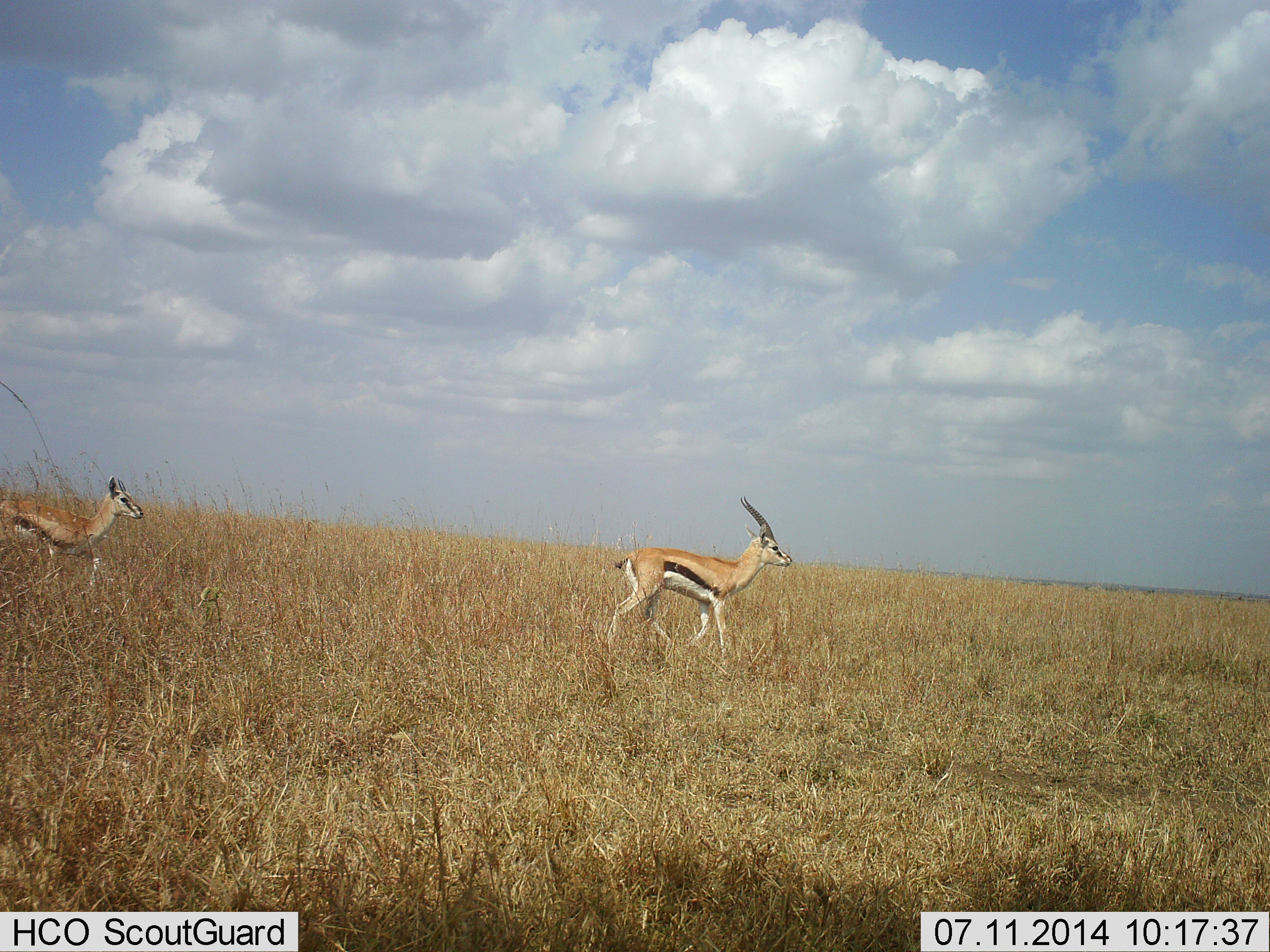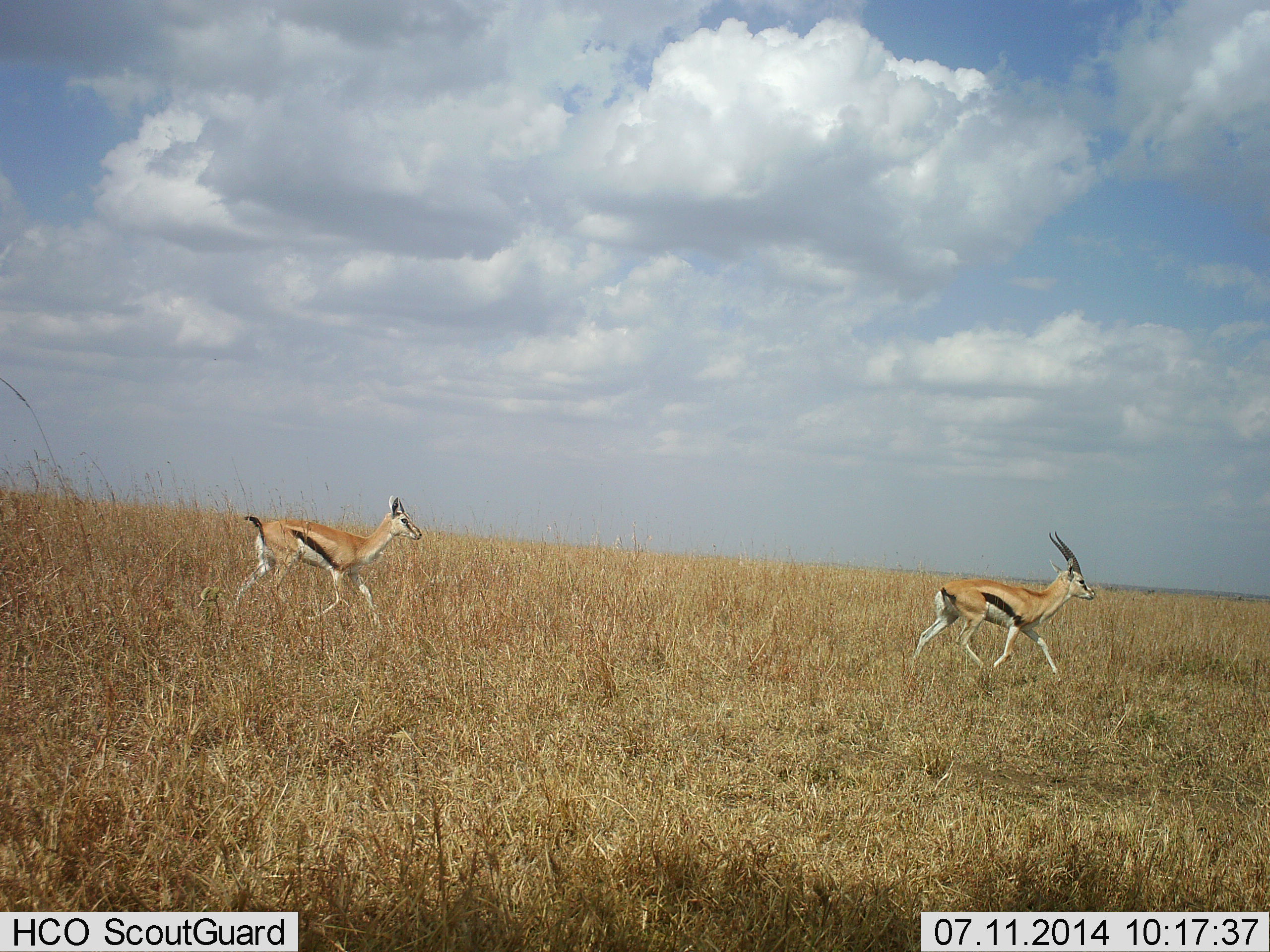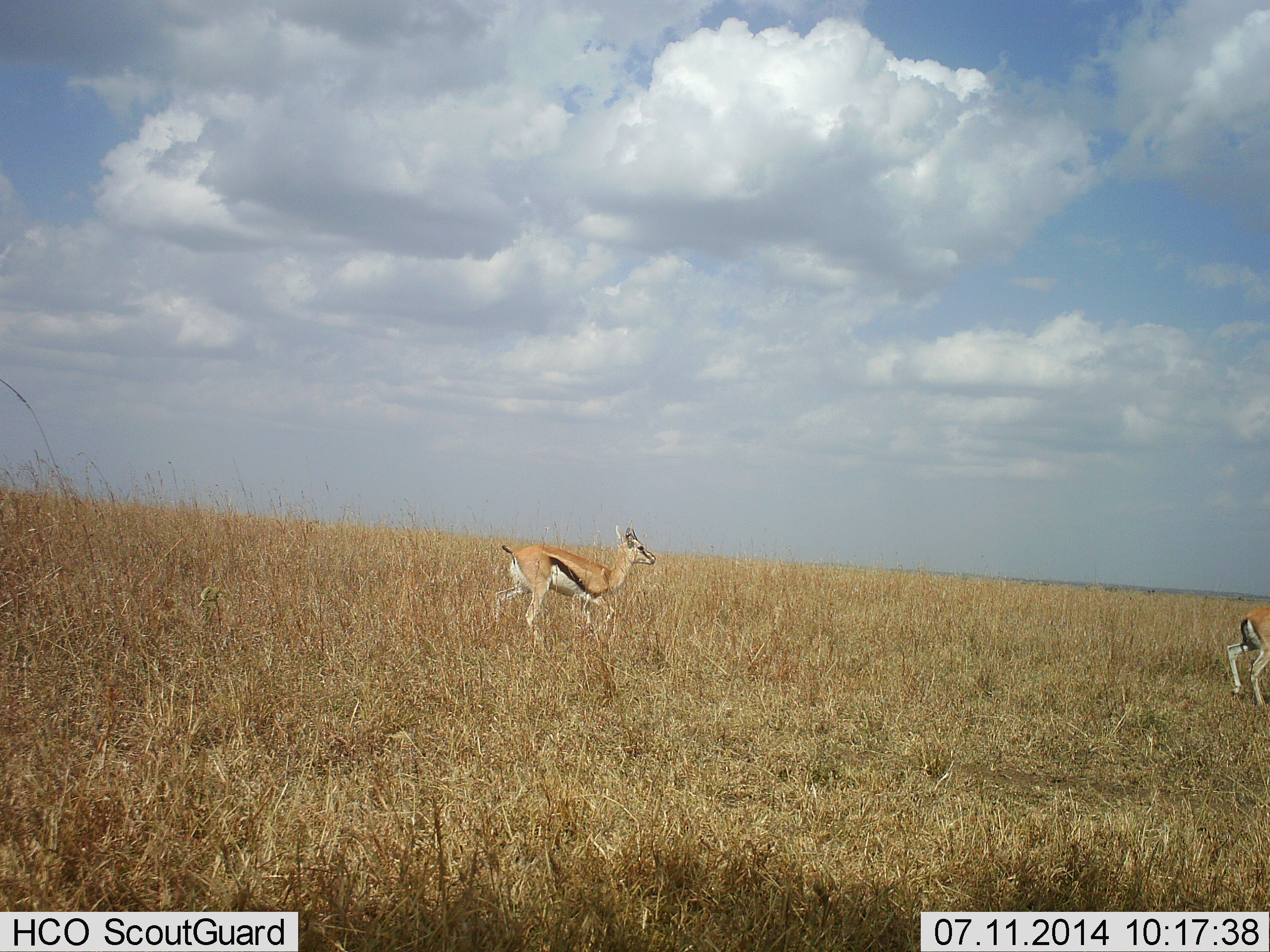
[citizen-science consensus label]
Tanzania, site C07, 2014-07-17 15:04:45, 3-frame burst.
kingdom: Animalia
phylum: Chordata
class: Mammalia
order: Artiodactyla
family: Bovidae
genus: Eudorcas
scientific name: Eudorcas thomsonii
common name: thomson's gazelle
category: gazellethomsons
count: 2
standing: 0%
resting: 0%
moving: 100%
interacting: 0%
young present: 10%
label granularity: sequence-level